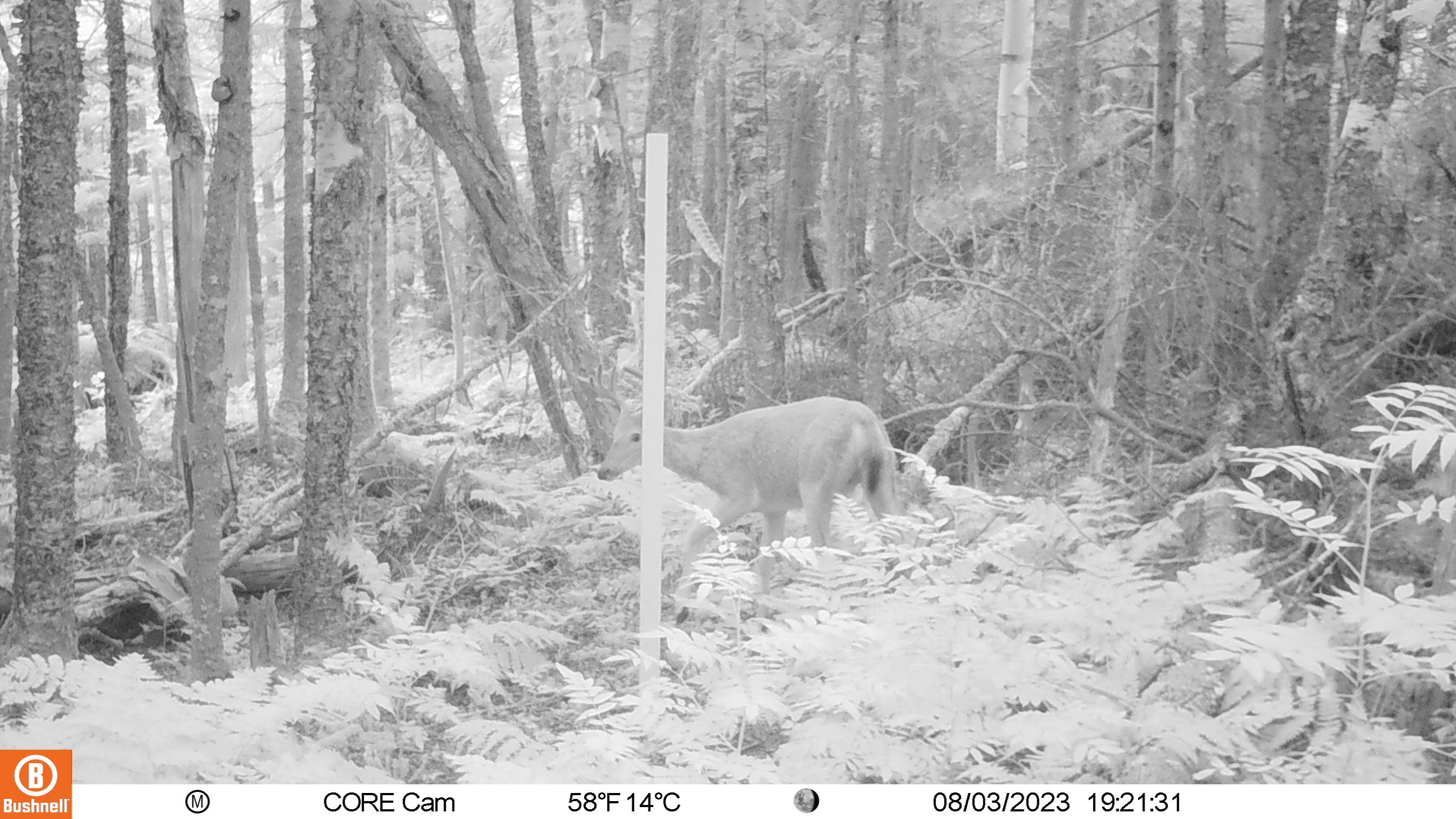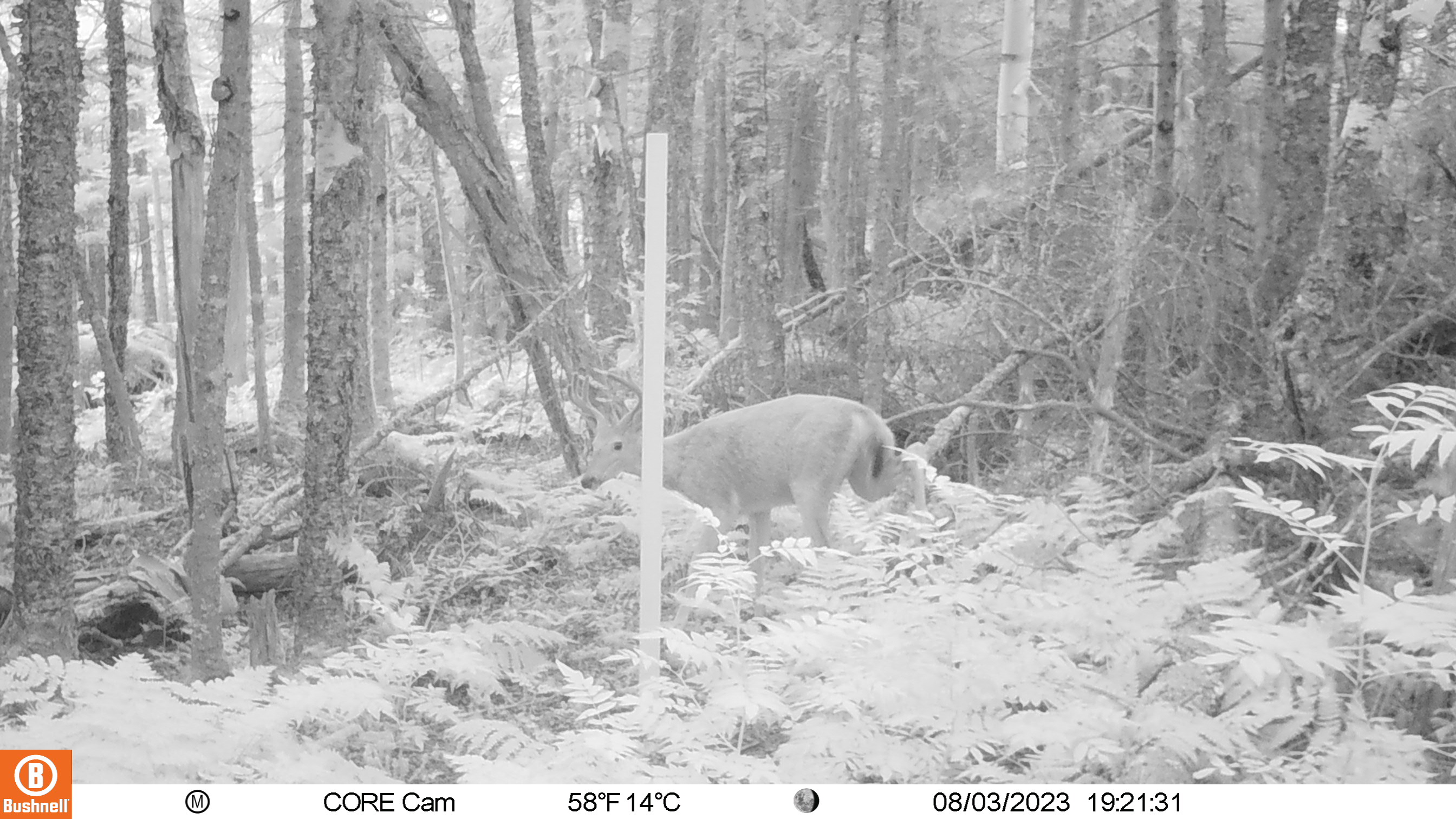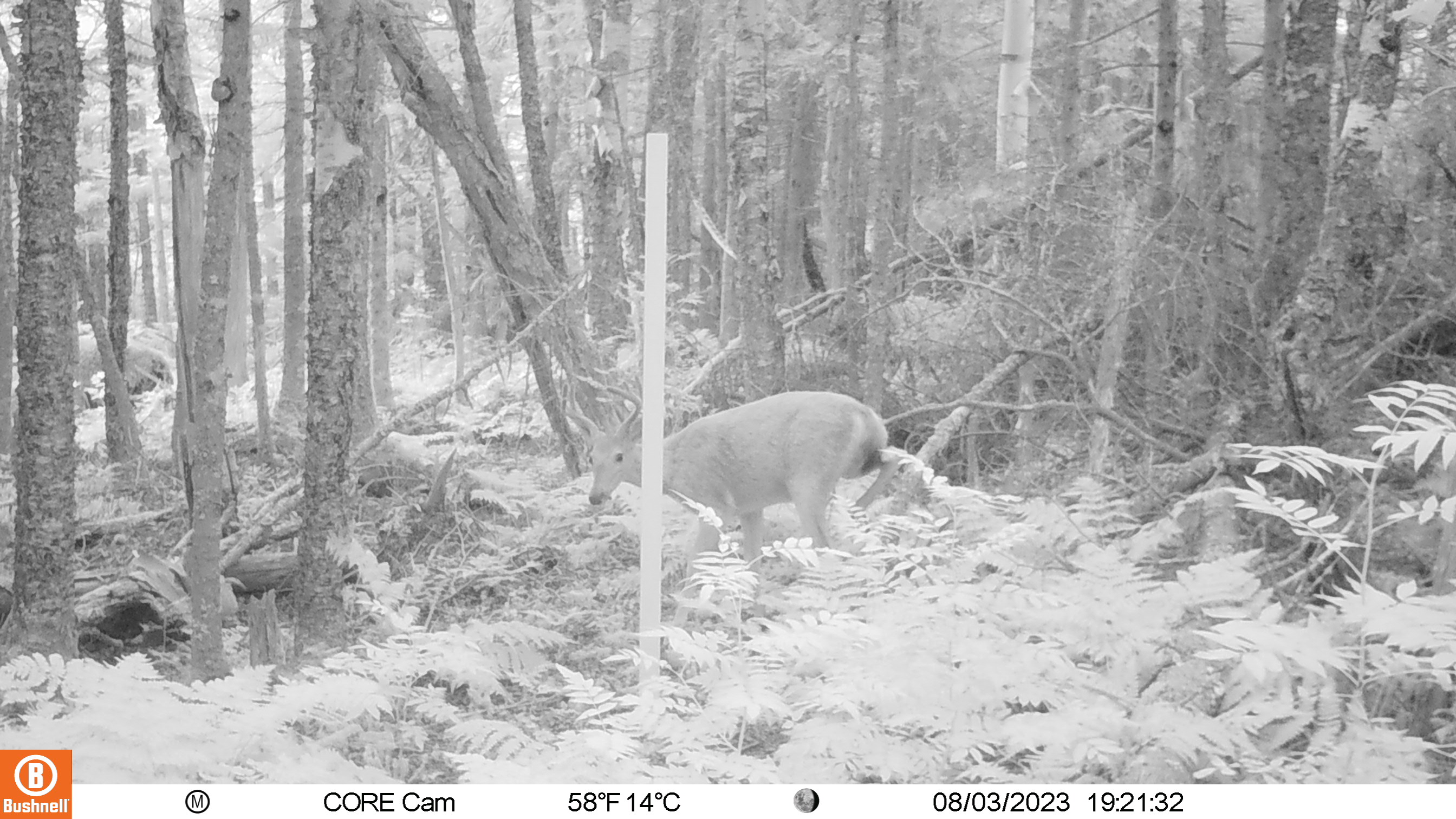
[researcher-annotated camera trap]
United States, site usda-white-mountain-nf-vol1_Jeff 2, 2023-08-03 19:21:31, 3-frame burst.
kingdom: Animalia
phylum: Chordata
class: Mammalia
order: Artiodactyla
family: Cervidae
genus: Odocoileus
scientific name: Odocoileus virginianus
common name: white-tailed deer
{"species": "white-tailed deer (Odocoileus virginianus)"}